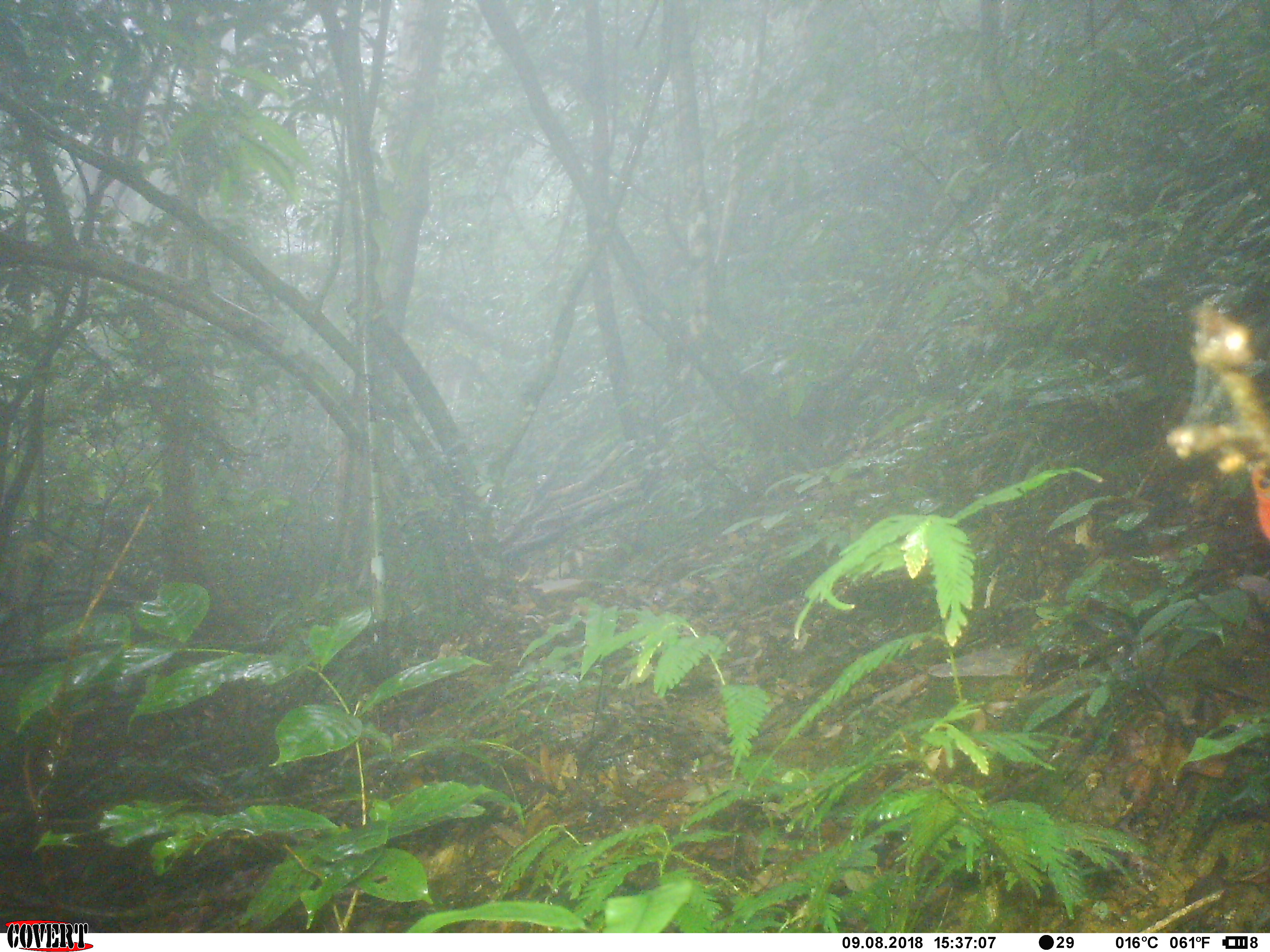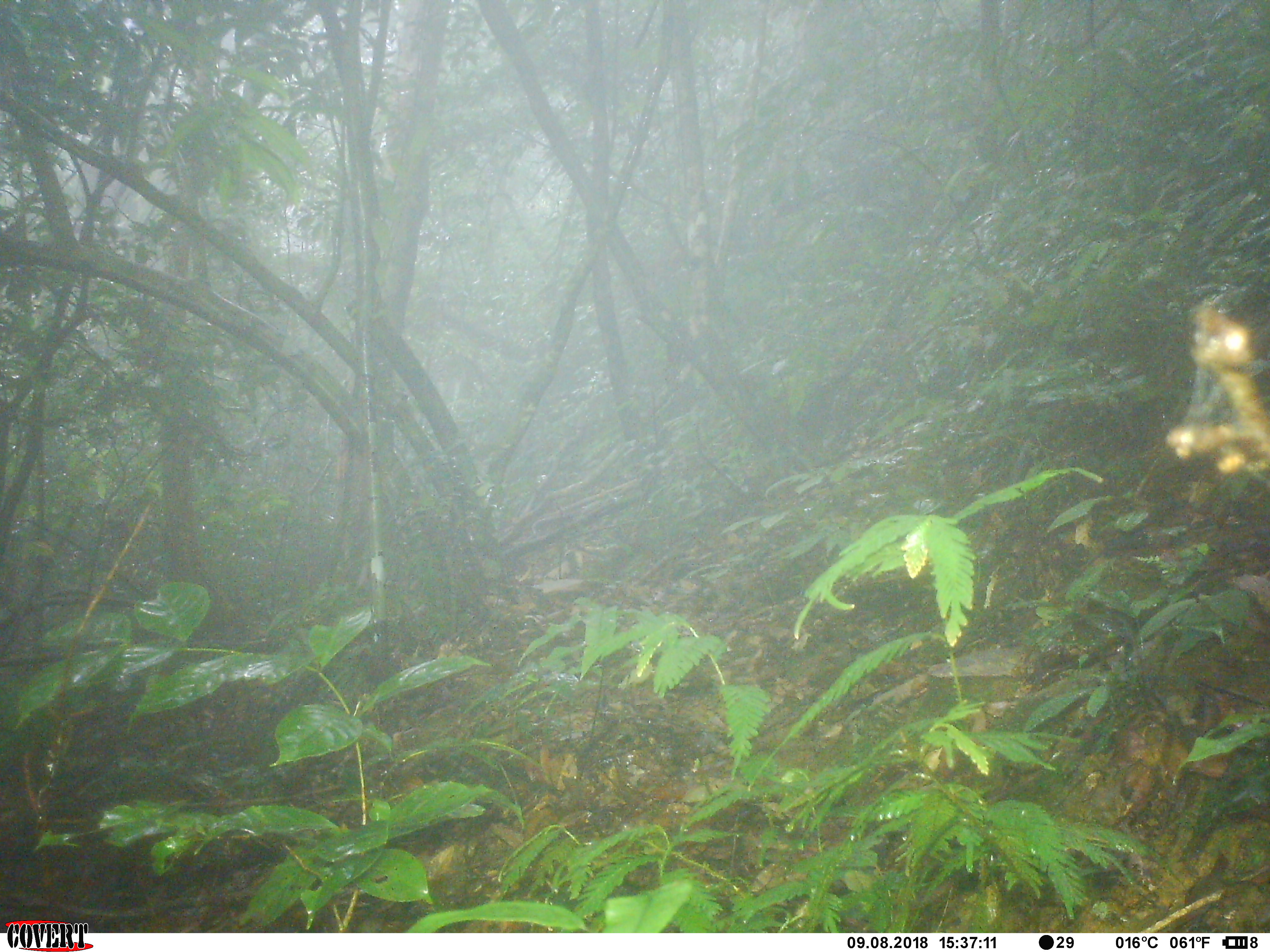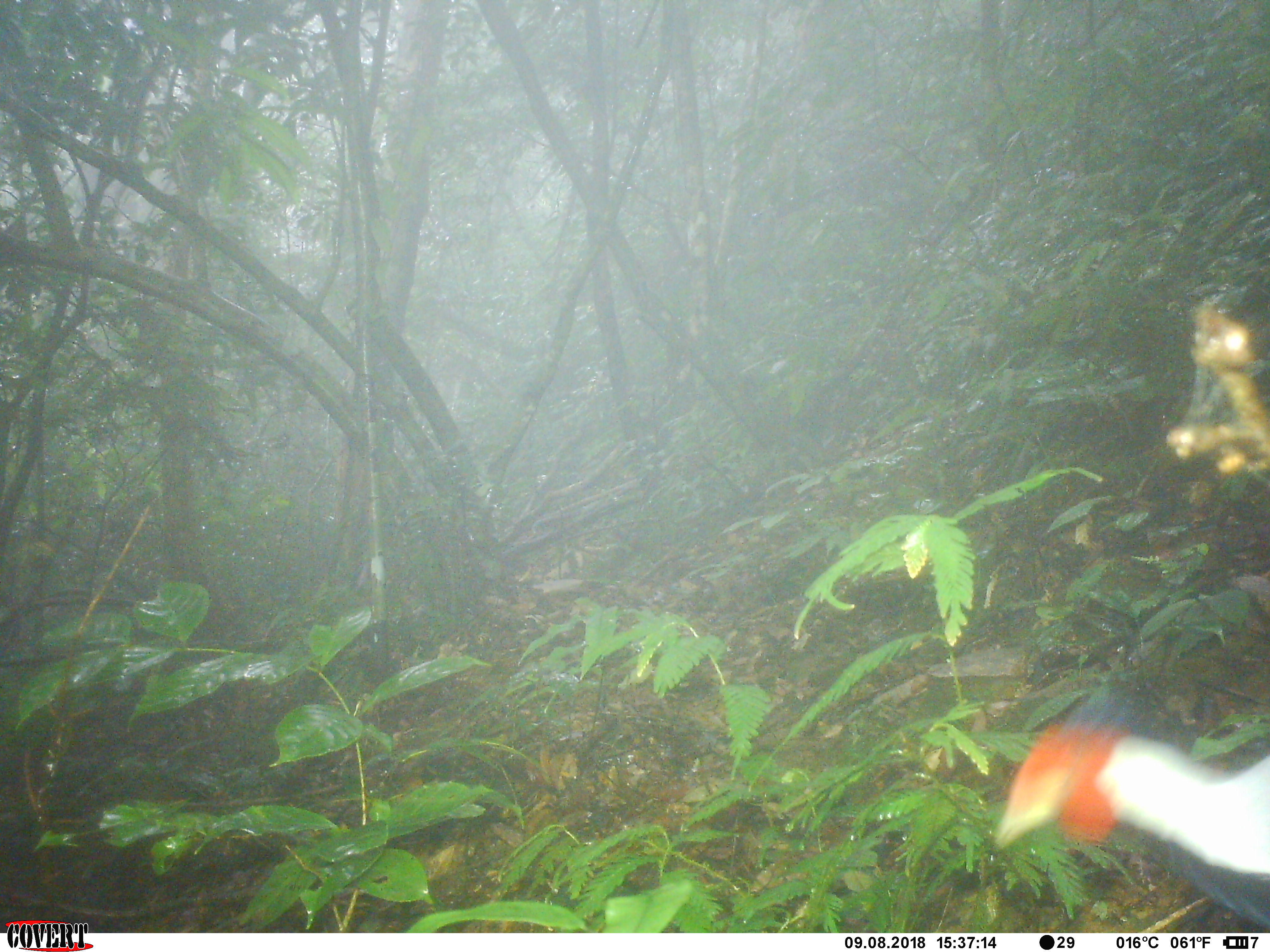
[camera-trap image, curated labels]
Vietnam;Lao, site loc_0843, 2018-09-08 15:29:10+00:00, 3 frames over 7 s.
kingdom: Animalia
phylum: Chordata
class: Aves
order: Galliformes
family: Phasianidae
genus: Lophura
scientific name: Lophura nycthemera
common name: silver pheasant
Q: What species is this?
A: Silver pheasant (Lophura nycthemera).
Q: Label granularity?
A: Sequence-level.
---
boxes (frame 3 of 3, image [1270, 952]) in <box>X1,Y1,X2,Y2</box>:
silver pheasant: <box>994,685,1270,932</box>